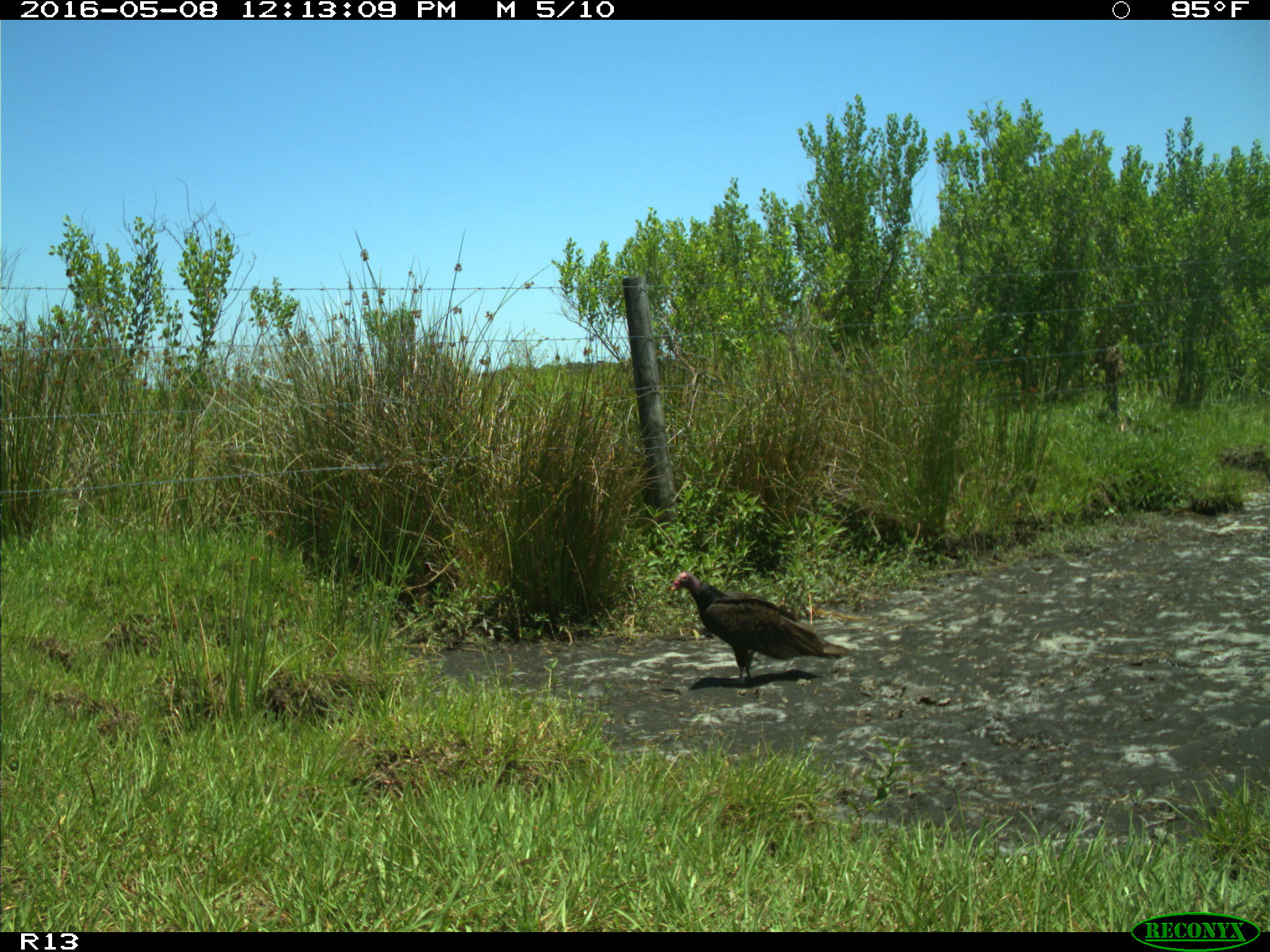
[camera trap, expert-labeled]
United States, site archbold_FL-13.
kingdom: Animalia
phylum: Chordata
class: Aves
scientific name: Aves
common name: birds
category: unidentified bird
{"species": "unidentified bird (birds) (Aves)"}